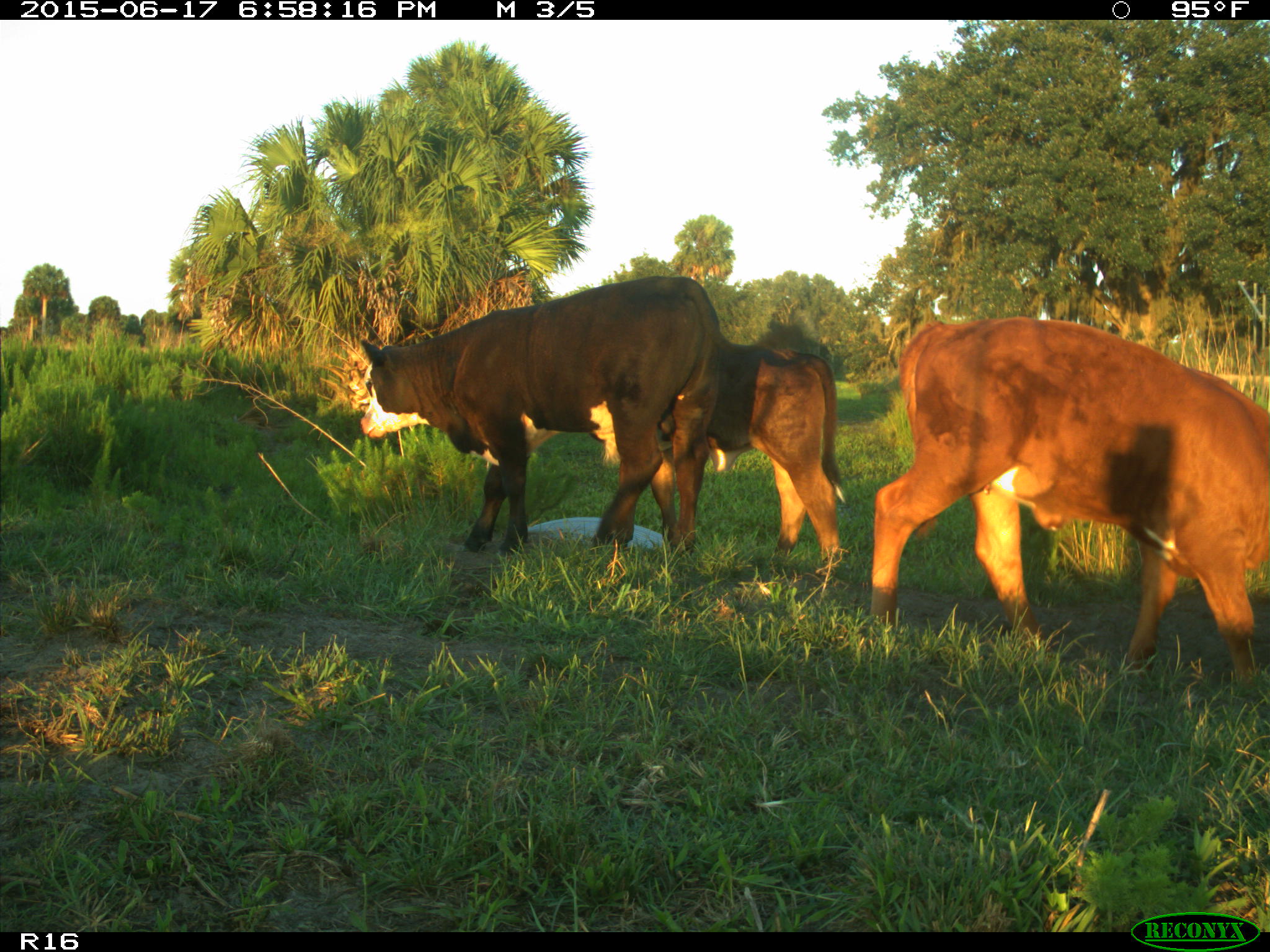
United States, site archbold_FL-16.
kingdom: Animalia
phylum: Chordata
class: Mammalia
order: Artiodactyla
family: Bovidae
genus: Bos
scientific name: Bos taurus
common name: domestic cow